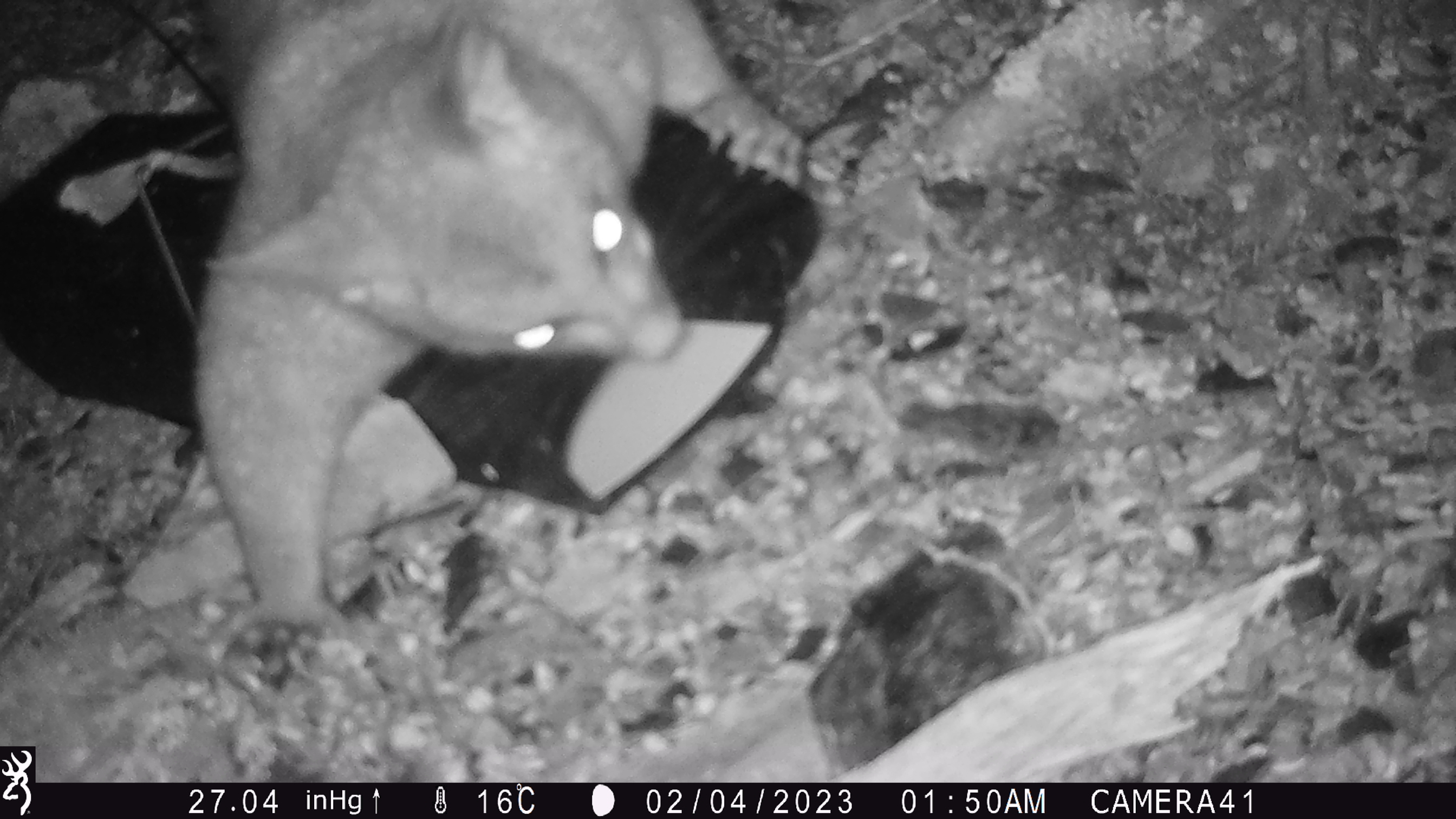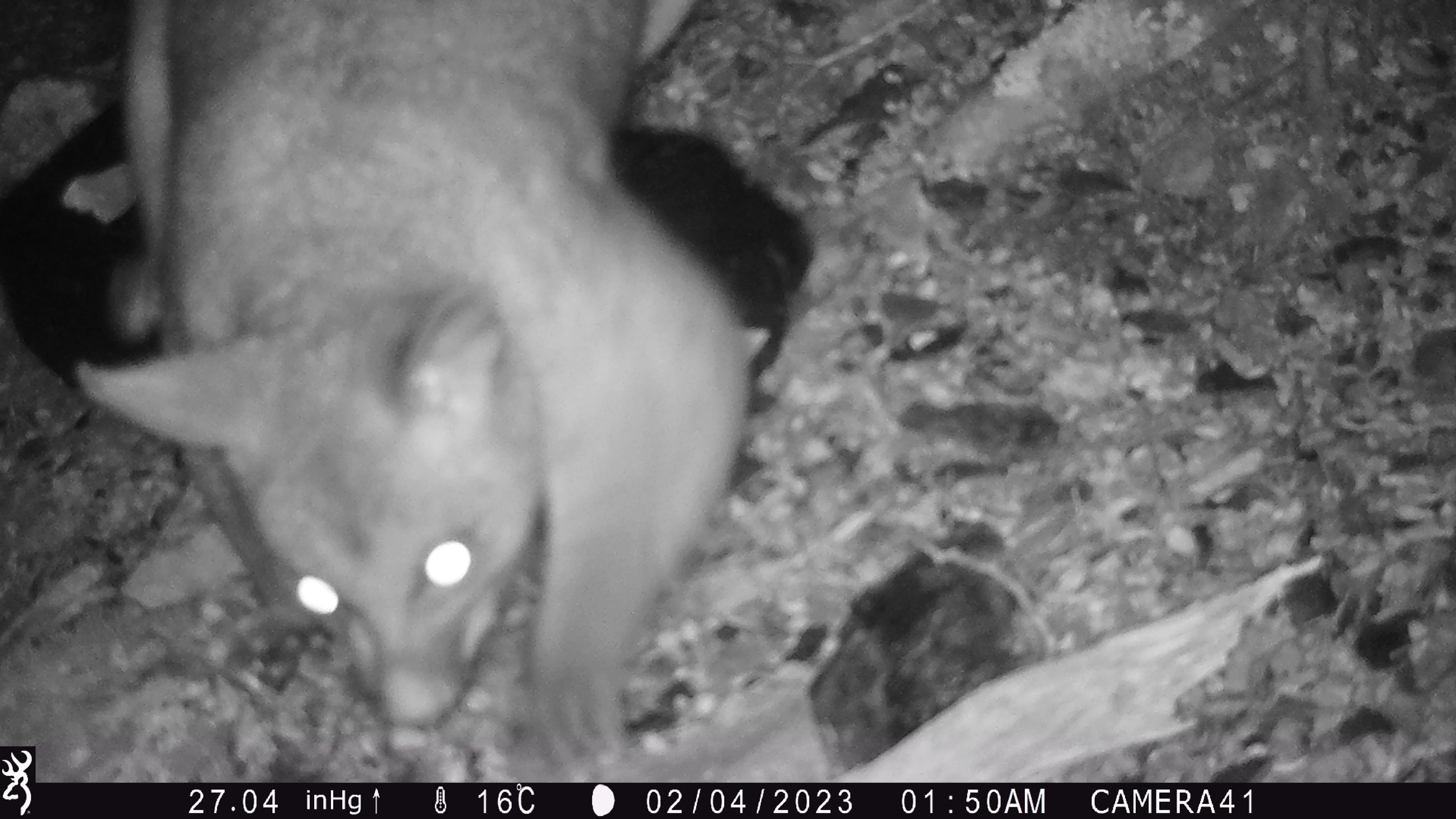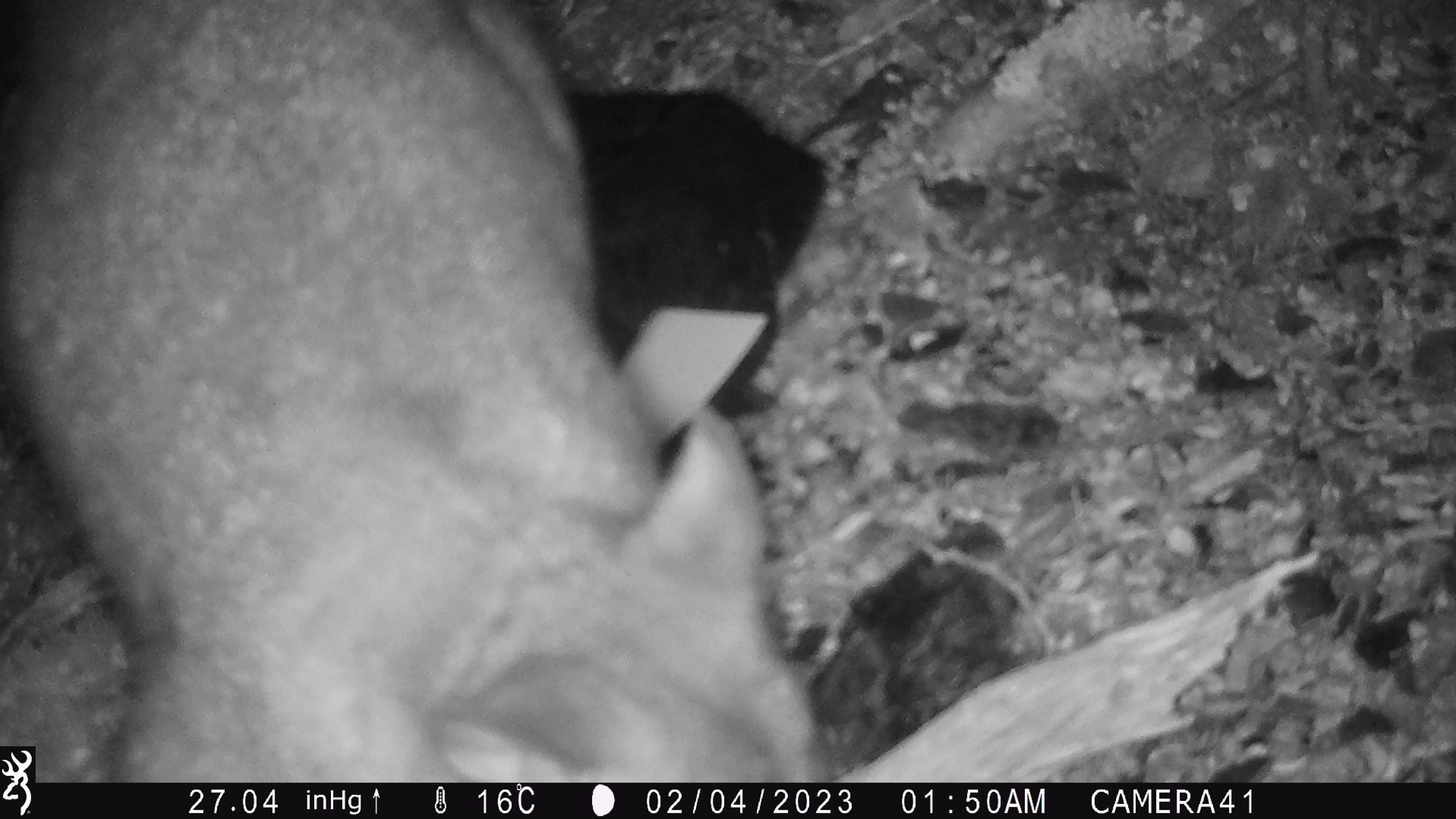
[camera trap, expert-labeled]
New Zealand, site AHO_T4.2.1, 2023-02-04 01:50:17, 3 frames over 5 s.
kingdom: Animalia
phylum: Chordata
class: Mammalia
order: Carnivora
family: Mustelidae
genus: Mustela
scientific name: Mustela erminea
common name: stoat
Stoat (Mustela erminea).